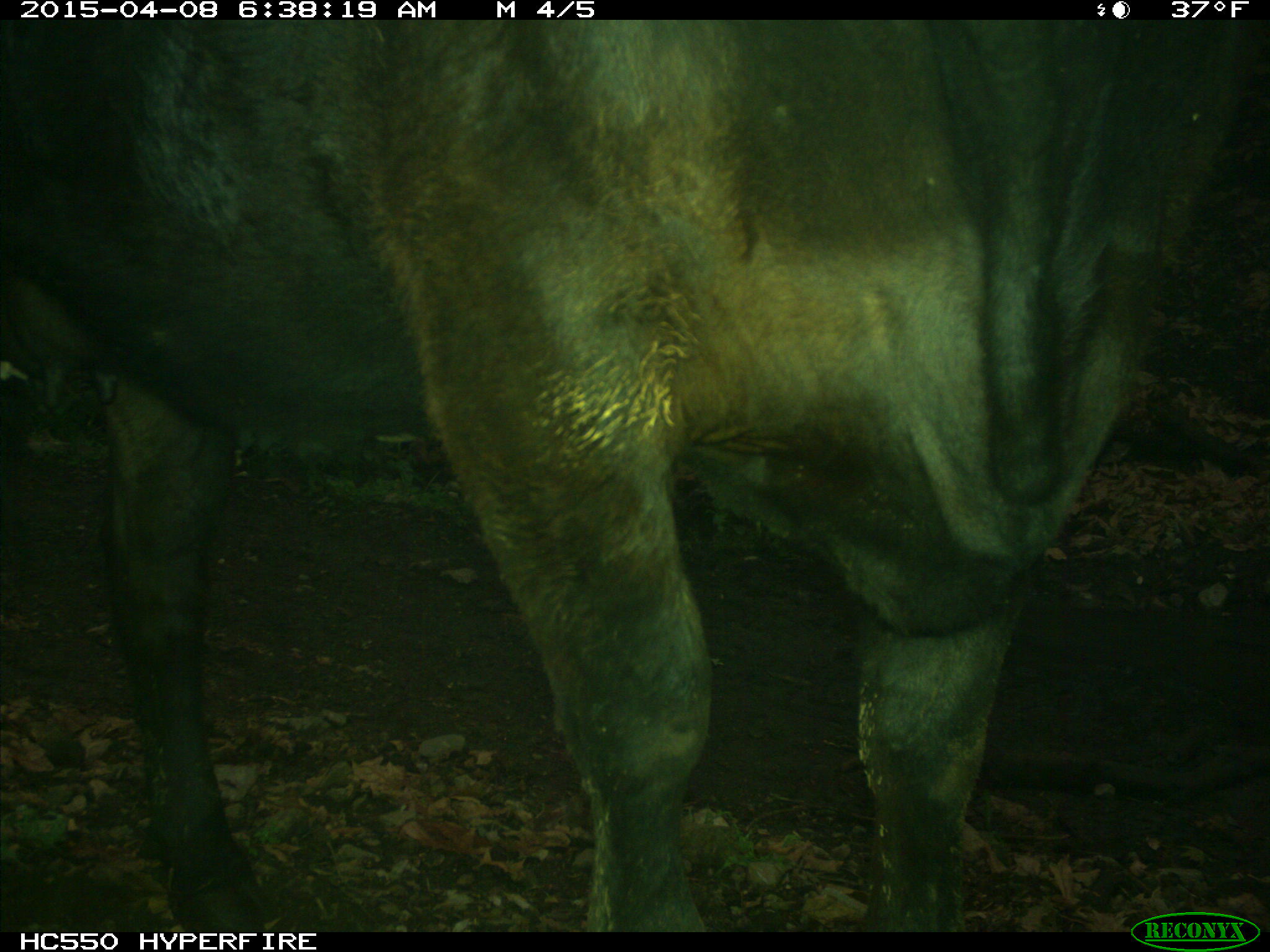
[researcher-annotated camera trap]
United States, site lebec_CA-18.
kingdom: Animalia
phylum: Chordata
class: Mammalia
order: Artiodactyla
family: Bovidae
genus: Bos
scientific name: Bos taurus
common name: domestic cow